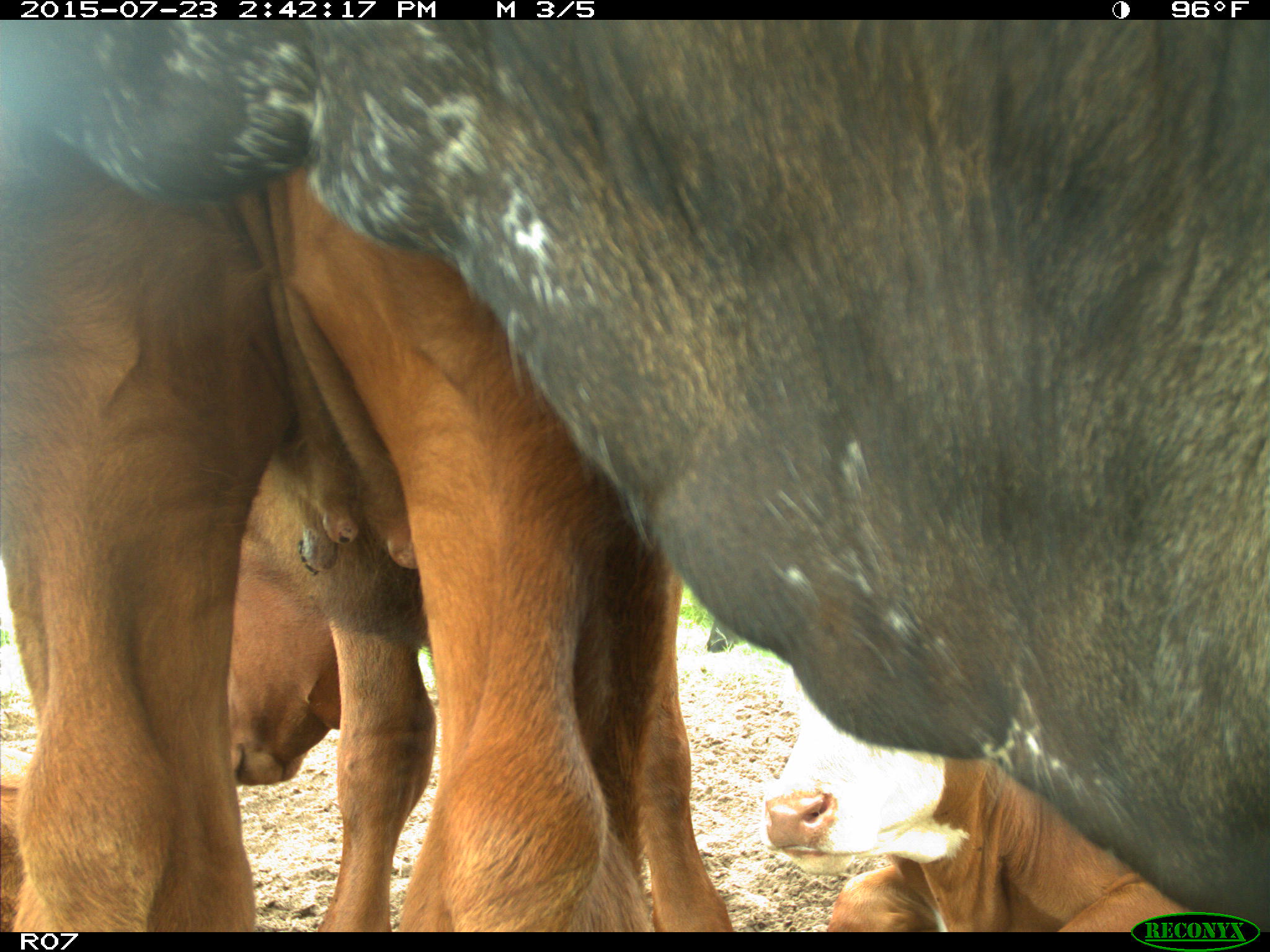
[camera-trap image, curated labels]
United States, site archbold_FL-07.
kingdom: Animalia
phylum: Chordata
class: Mammalia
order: Artiodactyla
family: Bovidae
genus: Bos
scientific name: Bos taurus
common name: domestic cow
Bos taurus (domestic cow).